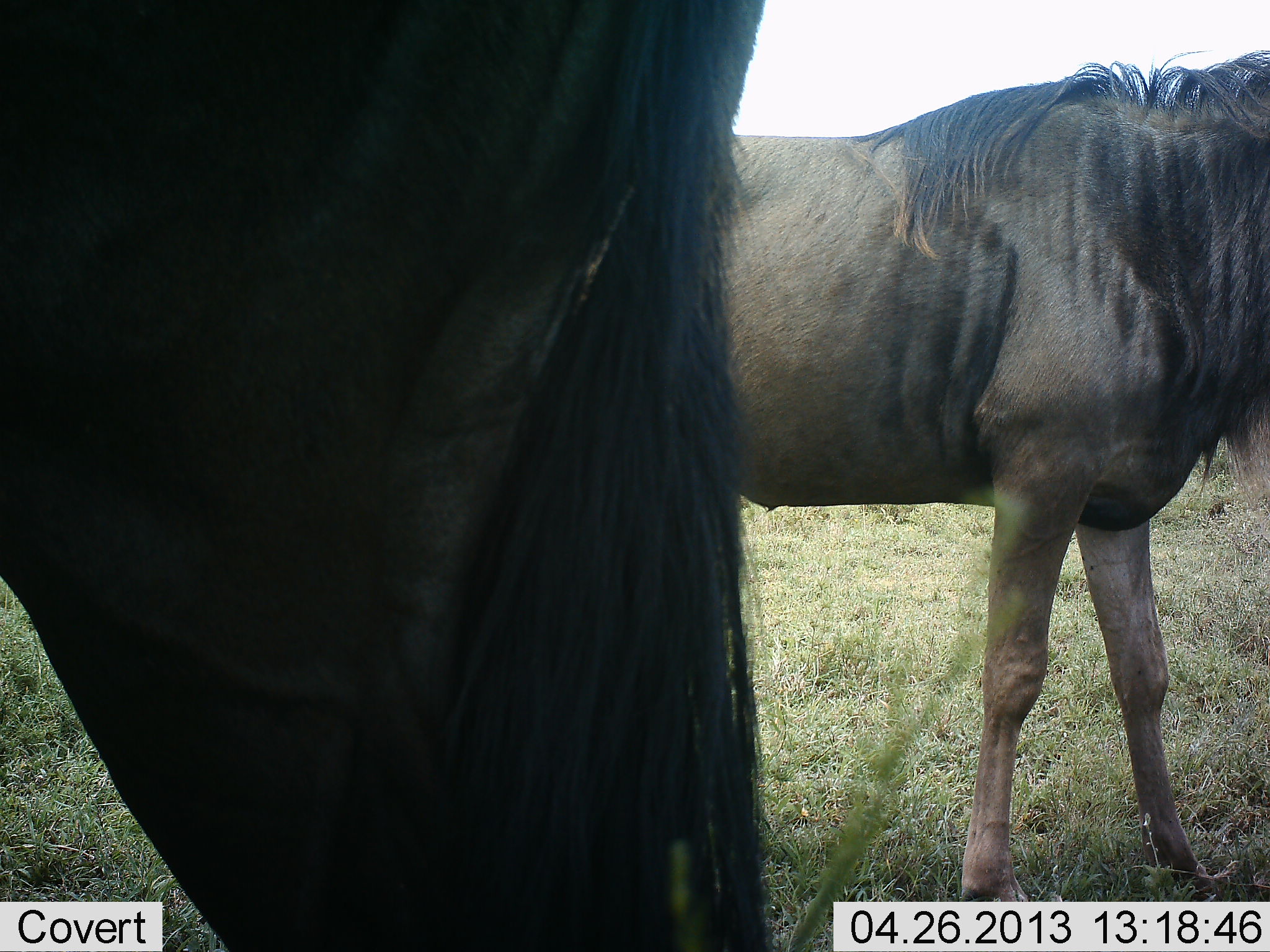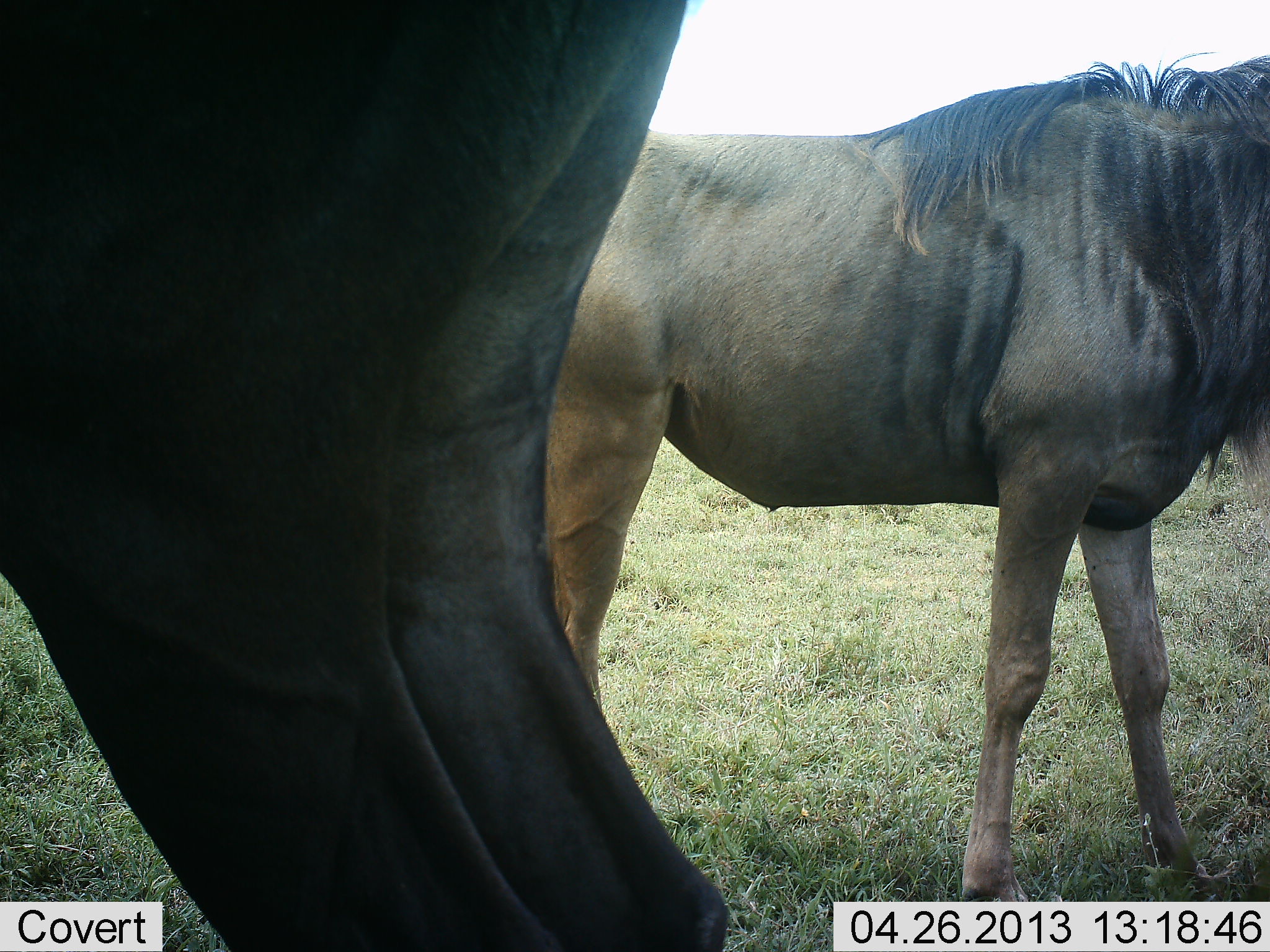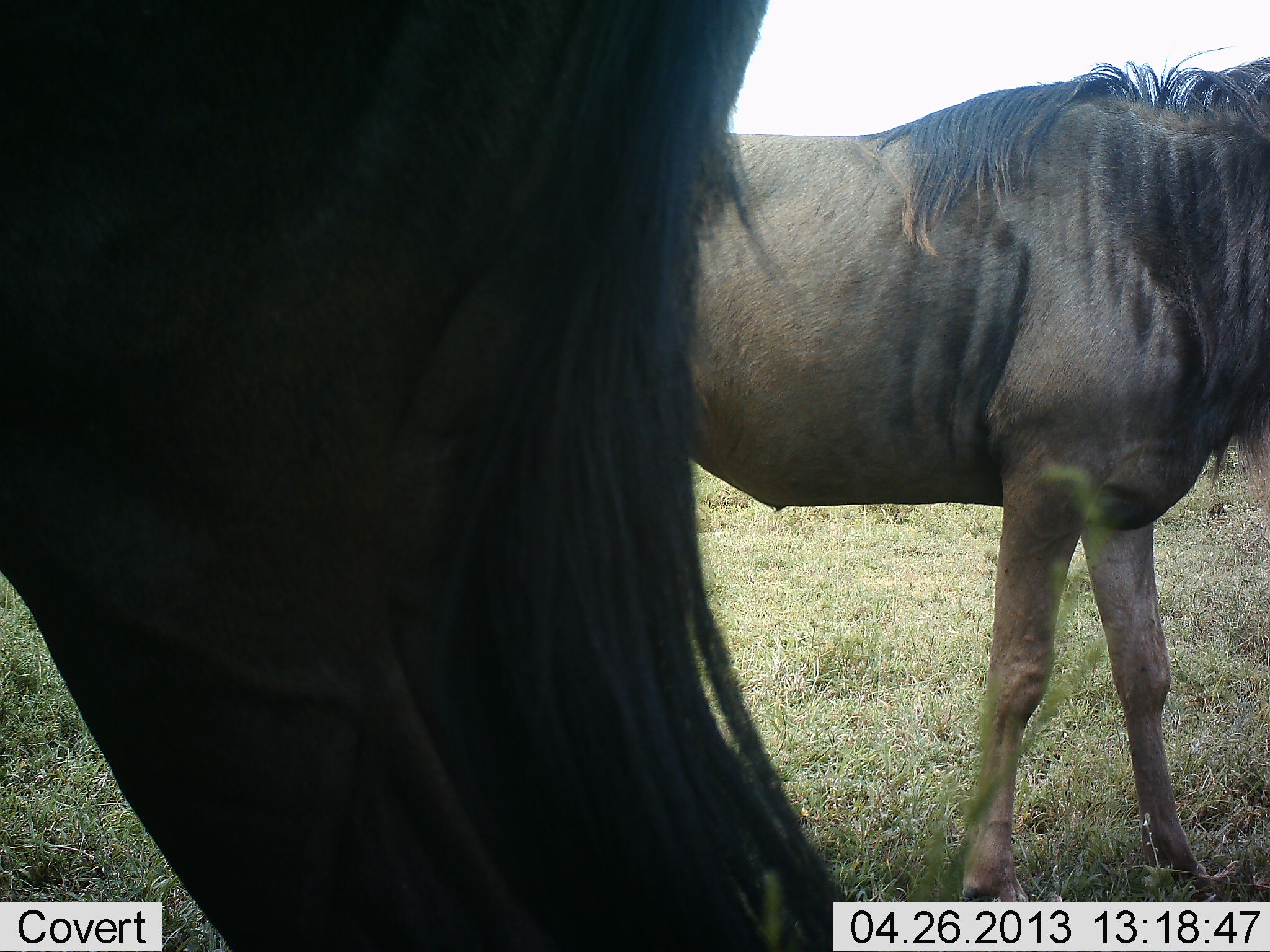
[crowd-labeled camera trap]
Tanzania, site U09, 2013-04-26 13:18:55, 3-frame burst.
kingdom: Animalia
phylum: Chordata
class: Mammalia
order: Artiodactyla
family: Bovidae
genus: Connochaetes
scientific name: Connochaetes taurinus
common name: blue wildebeest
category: wildebeest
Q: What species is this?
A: Wildebeest (blue wildebeest) (Connochaetes taurinus).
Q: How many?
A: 2.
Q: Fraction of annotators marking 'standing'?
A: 100%.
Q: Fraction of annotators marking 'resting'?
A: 0%.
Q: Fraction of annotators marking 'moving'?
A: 0%.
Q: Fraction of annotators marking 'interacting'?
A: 0%.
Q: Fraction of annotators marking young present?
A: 0%.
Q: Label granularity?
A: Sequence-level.